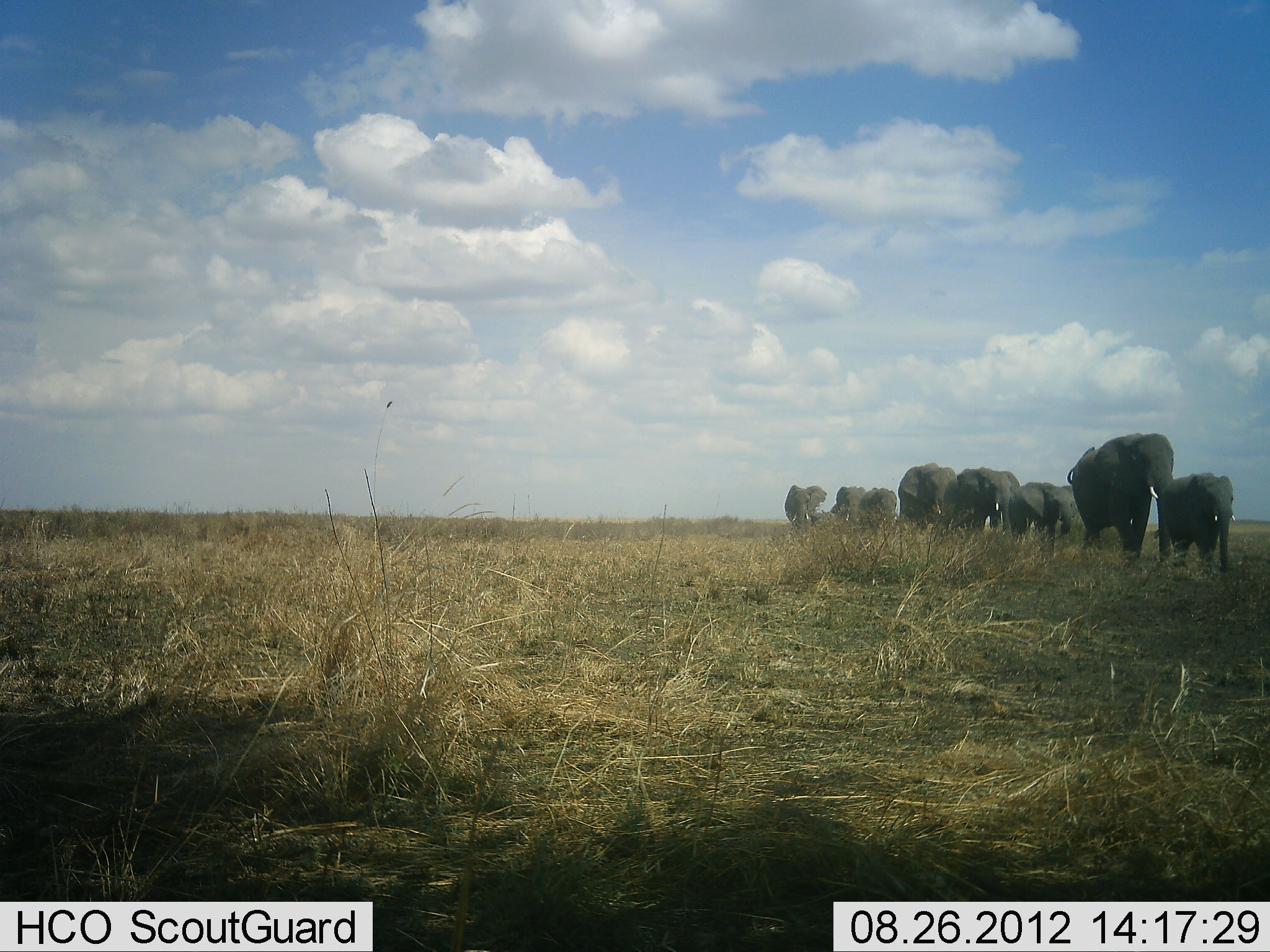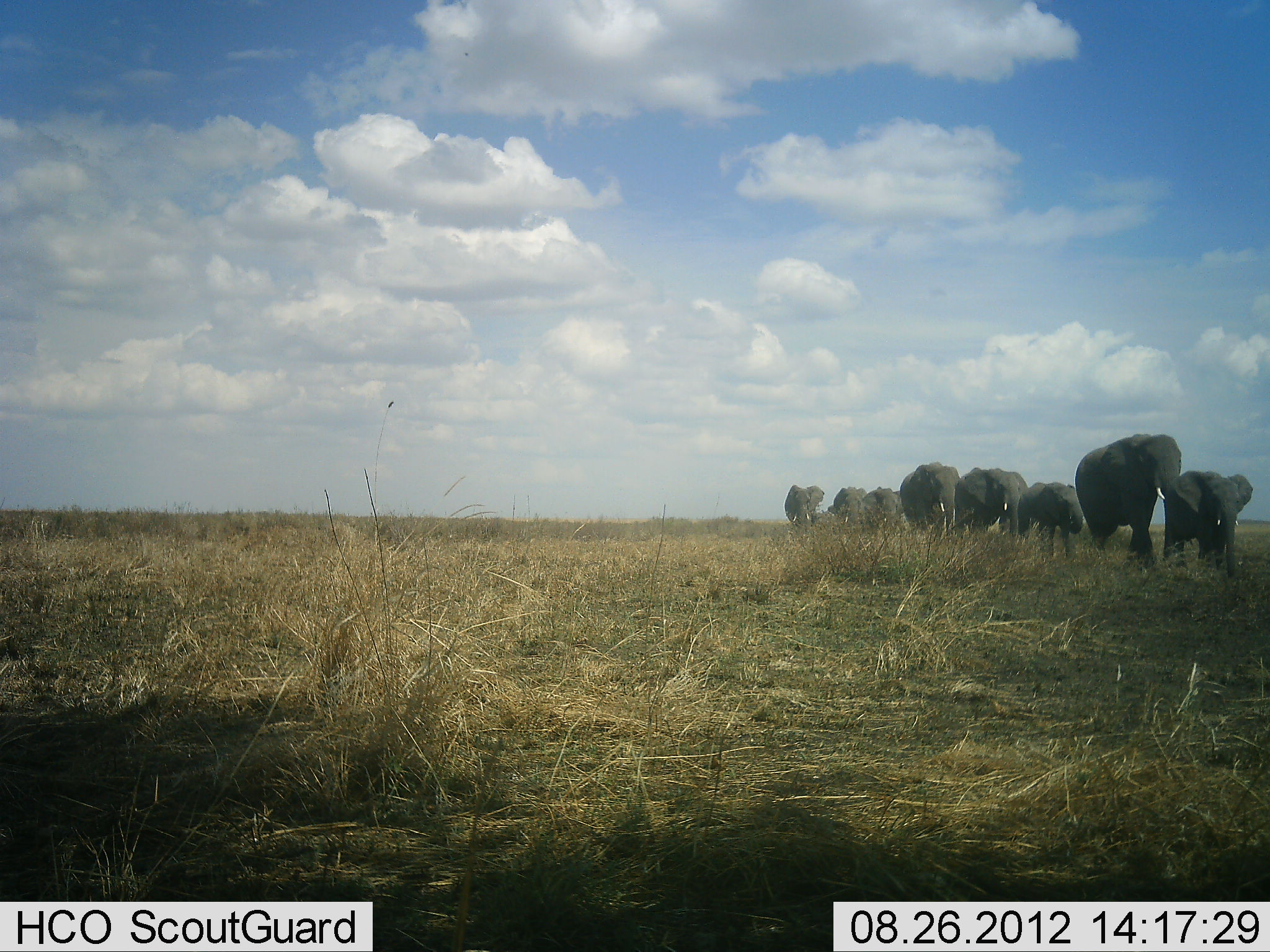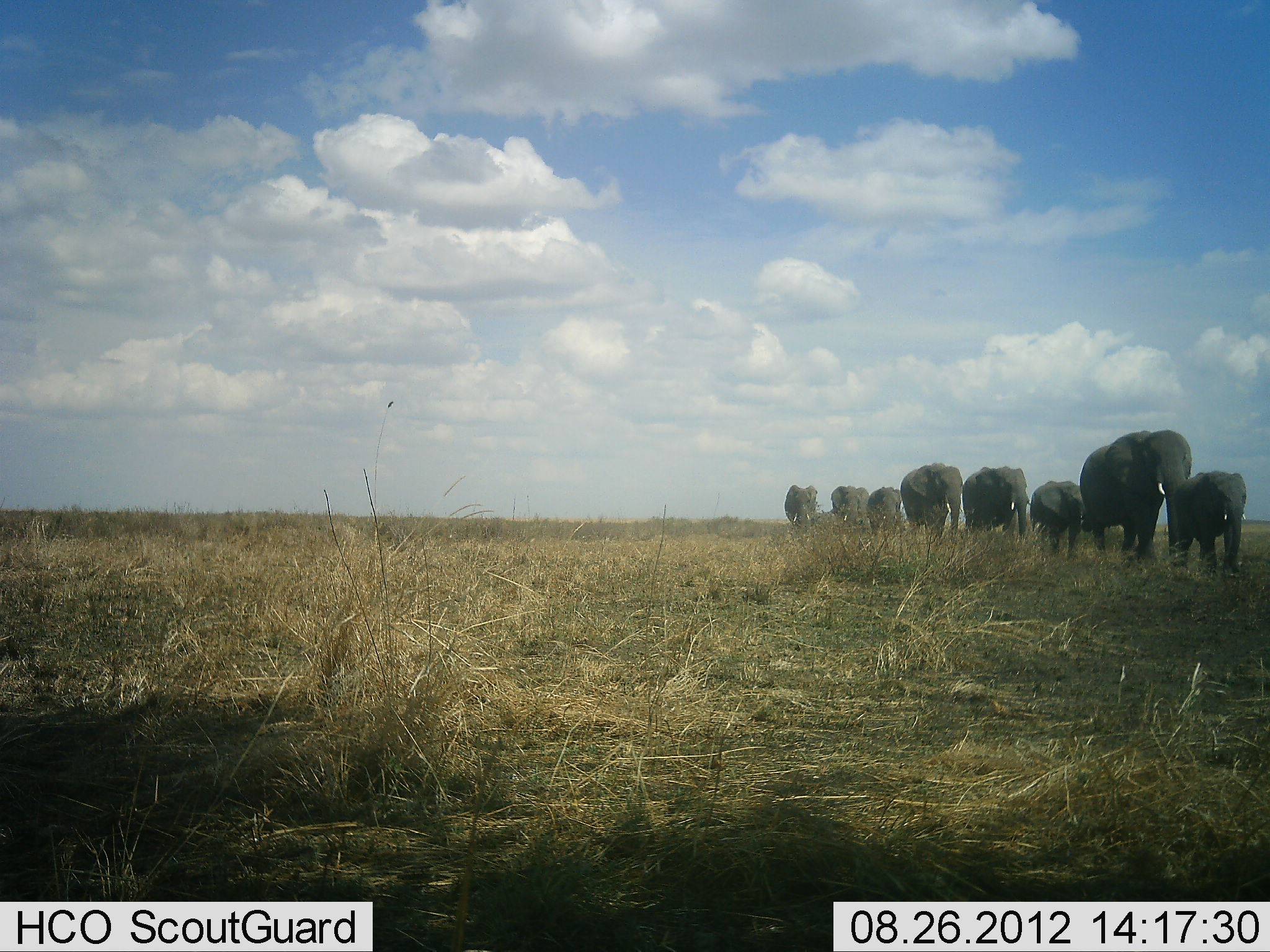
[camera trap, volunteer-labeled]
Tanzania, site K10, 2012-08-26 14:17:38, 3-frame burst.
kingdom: Animalia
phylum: Chordata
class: Mammalia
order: Proboscidea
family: Elephantidae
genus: Loxodonta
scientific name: Loxodonta africana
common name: african bush elephant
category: elephant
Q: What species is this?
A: Elephant (african bush elephant) (Loxodonta africana).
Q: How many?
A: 8.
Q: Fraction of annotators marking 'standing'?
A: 0%.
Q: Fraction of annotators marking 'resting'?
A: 0%.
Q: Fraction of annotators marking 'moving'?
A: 100%.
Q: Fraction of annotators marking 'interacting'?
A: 0%.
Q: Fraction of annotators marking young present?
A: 60%.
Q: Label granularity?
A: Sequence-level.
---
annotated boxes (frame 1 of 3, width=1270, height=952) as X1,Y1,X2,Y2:
animal: 1067,433,1174,562; 1156,471,1235,573; 944,468,1019,538; 1009,482,1071,555; 898,463,958,533; 784,484,828,535; 830,486,865,529; 860,487,897,527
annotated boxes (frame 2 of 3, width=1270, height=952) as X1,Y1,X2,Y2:
animal: 1075,433,1182,571; 1164,469,1253,579; 953,466,1028,539; 1016,482,1083,561; 900,461,959,536; 784,484,824,534; 862,486,901,537; 827,487,866,531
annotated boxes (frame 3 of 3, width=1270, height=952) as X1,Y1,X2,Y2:
animal: 1079,429,1192,566; 1176,469,1247,579; 900,462,963,545; 961,465,1030,540; 1030,480,1091,561; 867,487,902,539; 784,484,818,536; 831,485,869,531